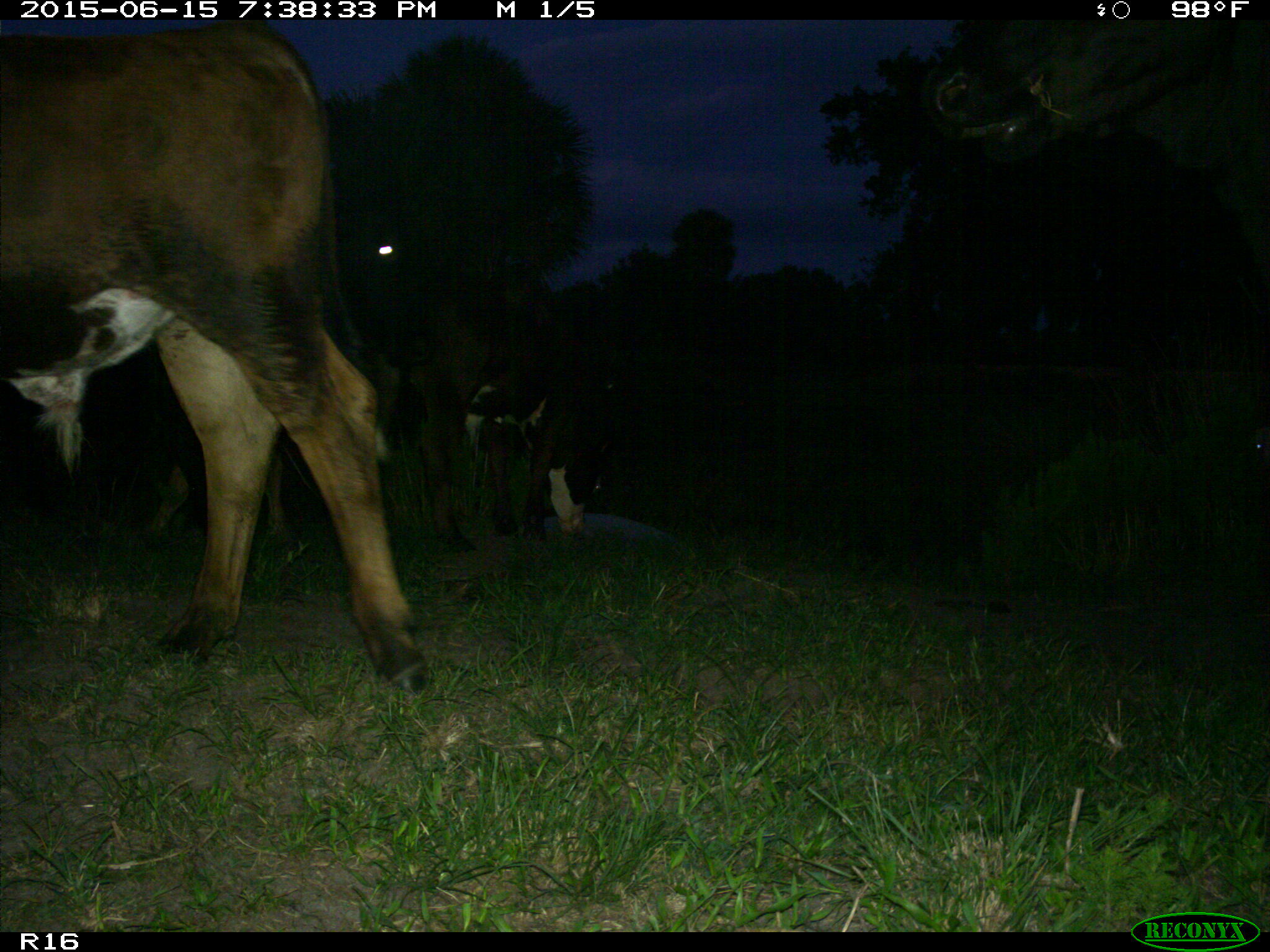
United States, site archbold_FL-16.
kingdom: Animalia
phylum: Chordata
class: Mammalia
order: Artiodactyla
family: Bovidae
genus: Bos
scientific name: Bos taurus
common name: domestic cow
Bos taurus (domestic cow).